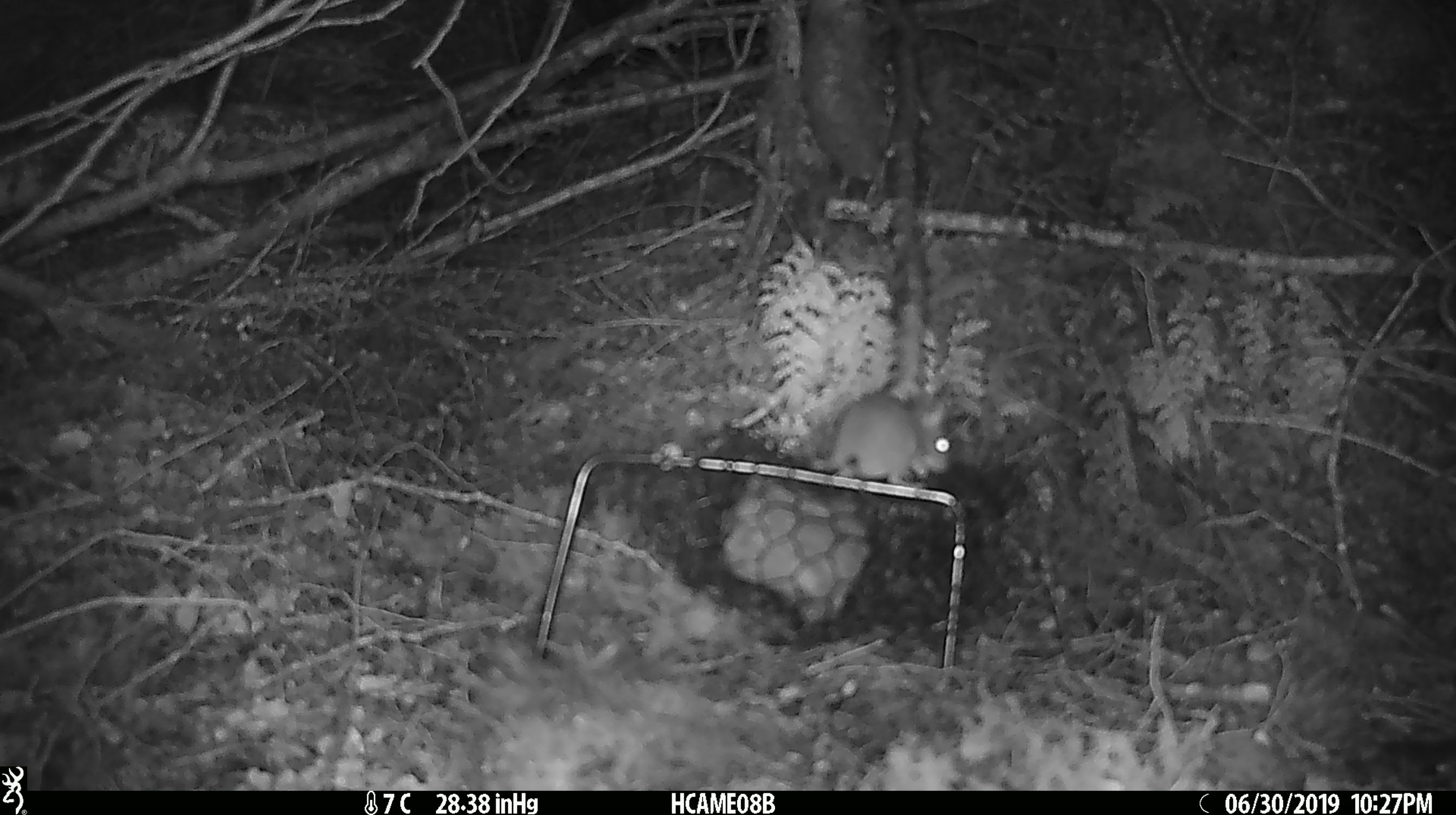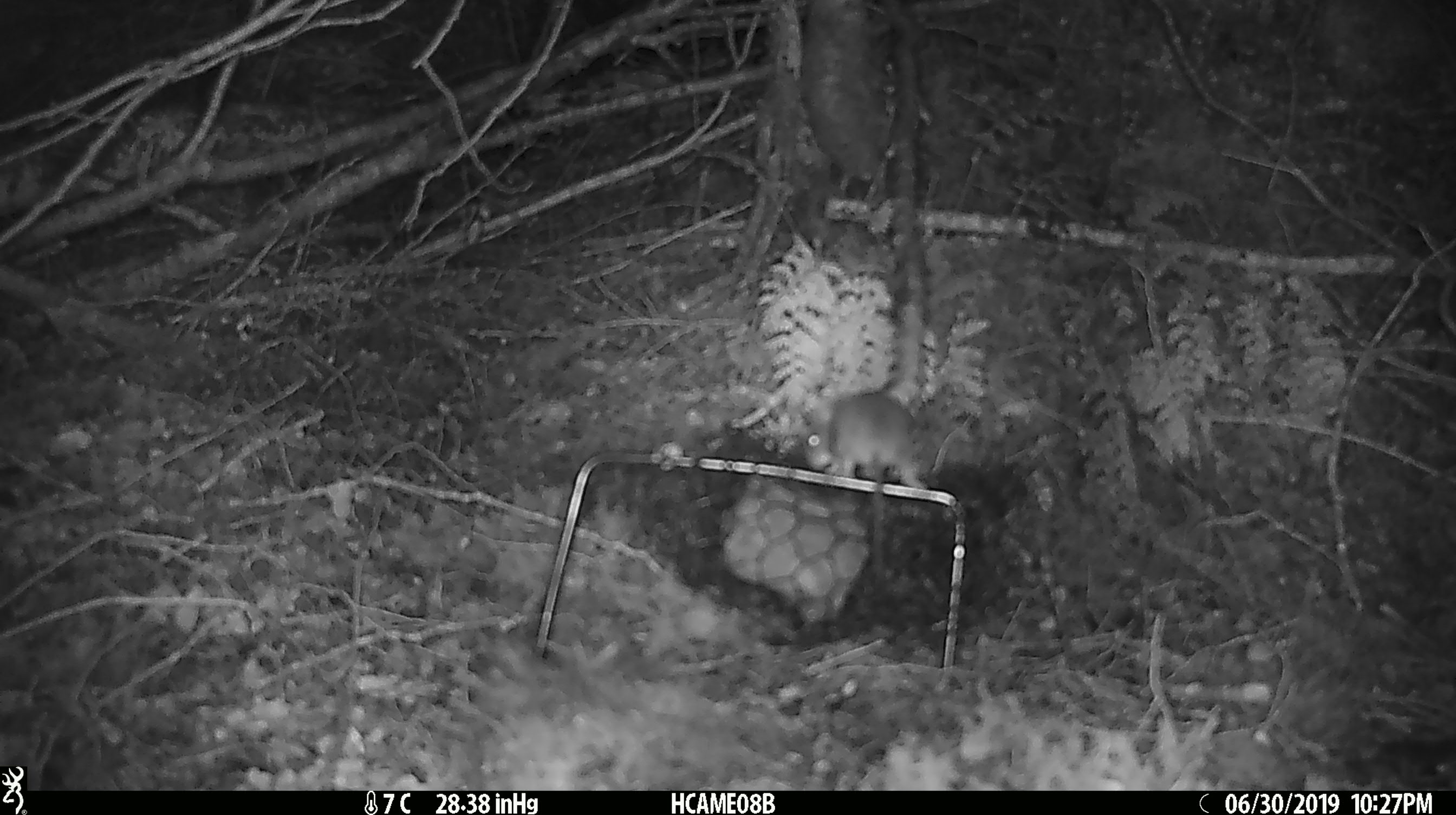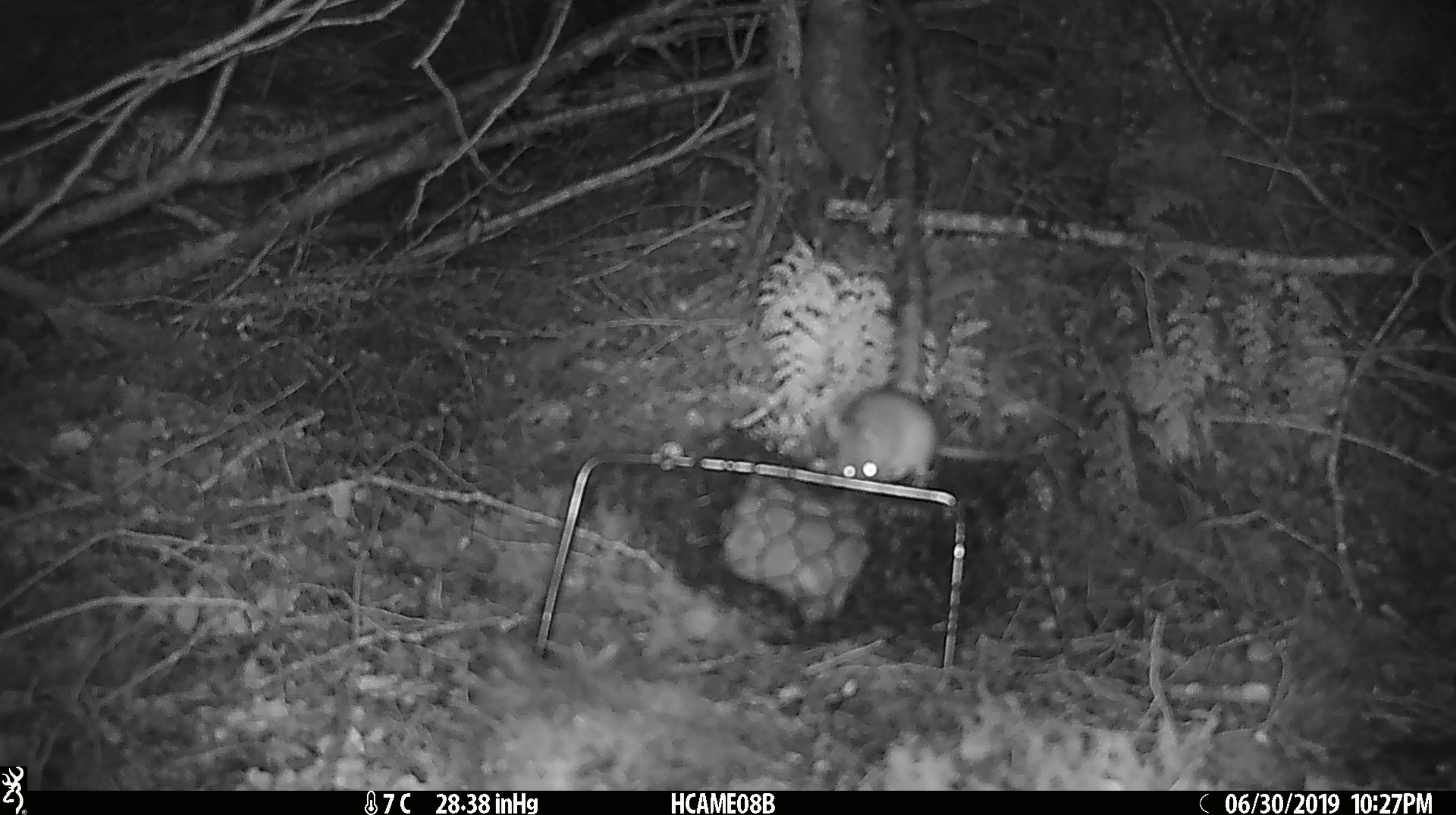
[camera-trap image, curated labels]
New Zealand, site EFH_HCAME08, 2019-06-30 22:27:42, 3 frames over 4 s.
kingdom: Animalia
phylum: Chordata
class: Mammalia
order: Rodentia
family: Muridae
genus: Mus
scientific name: Mus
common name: mouse